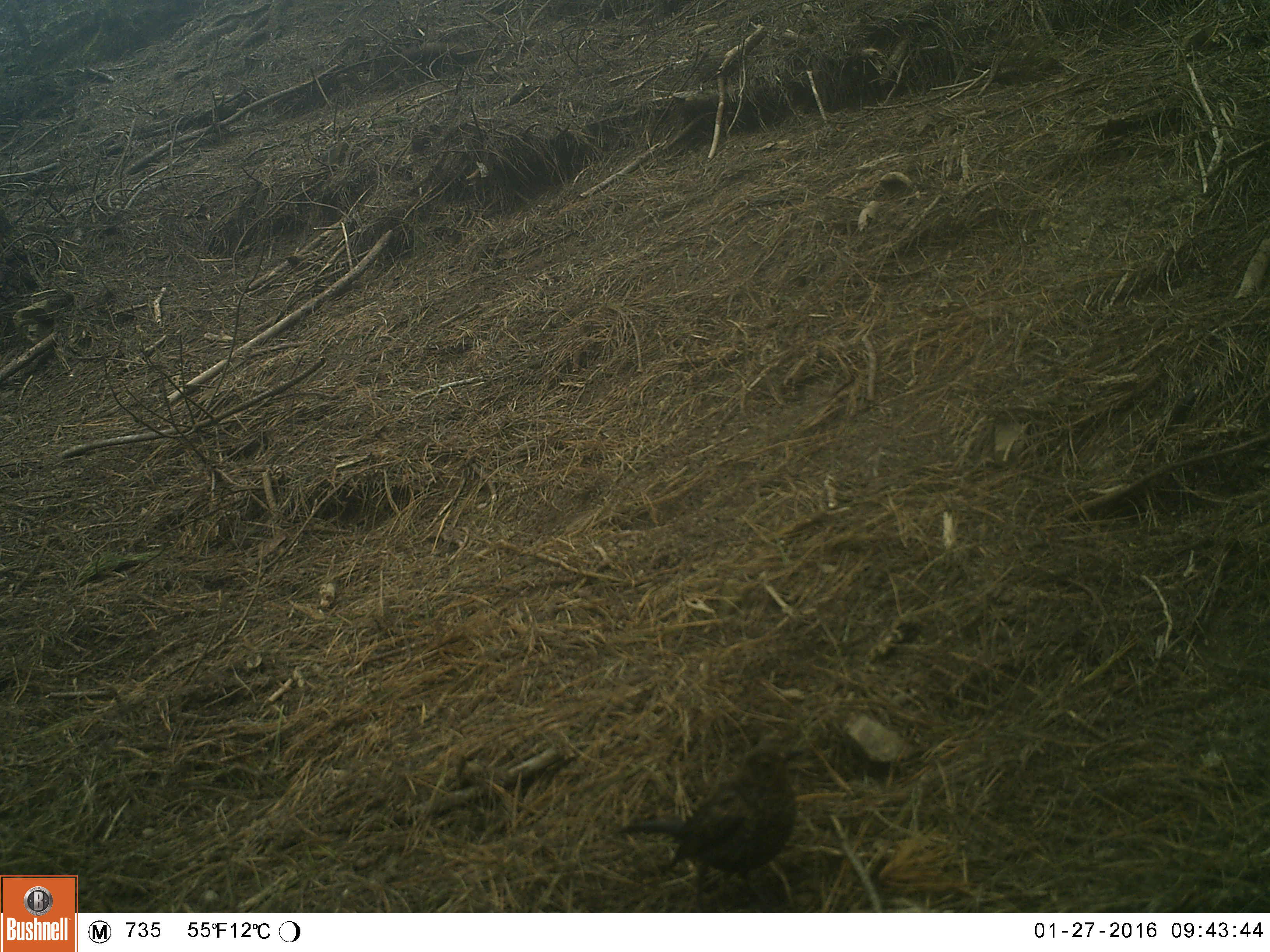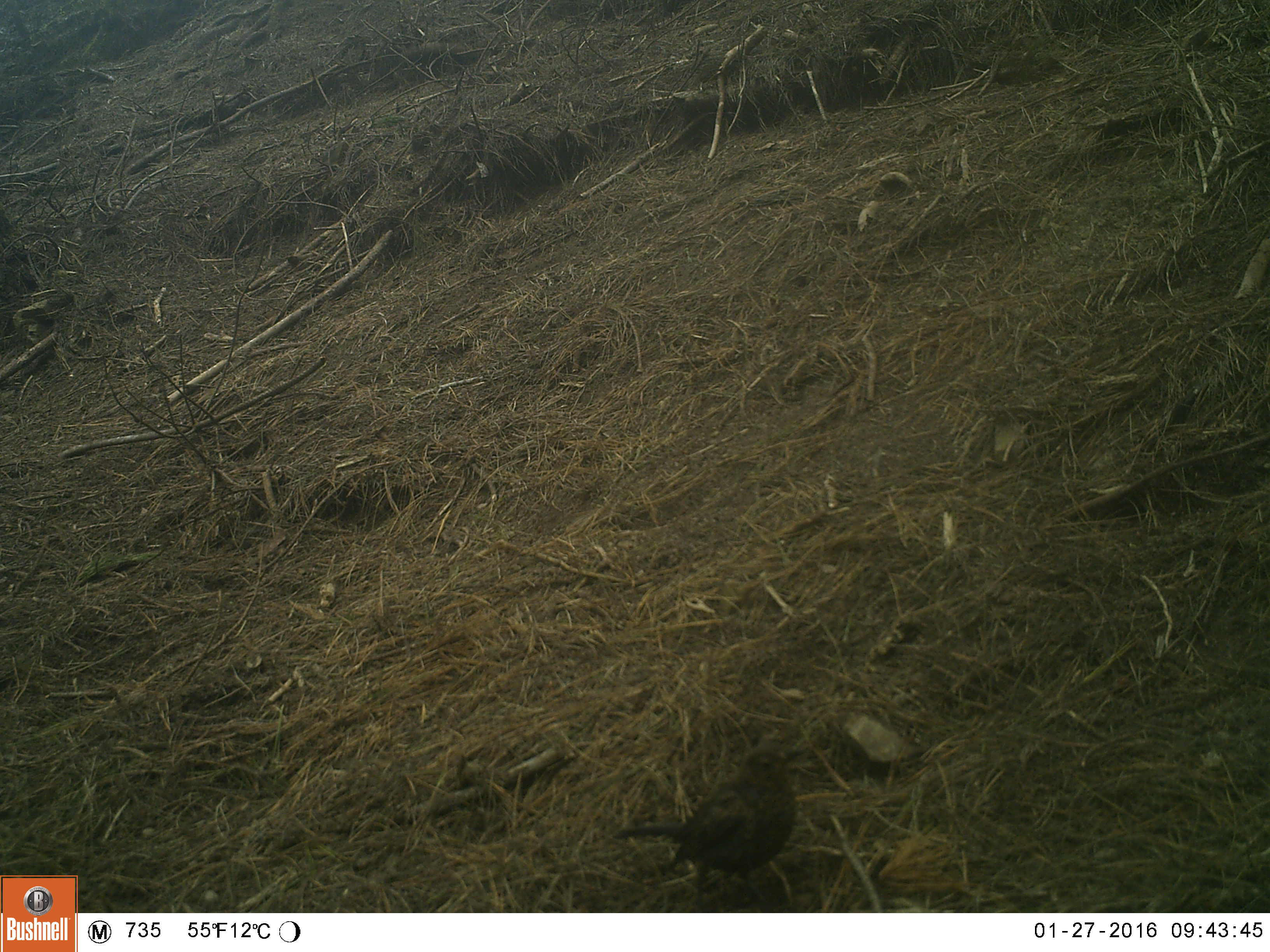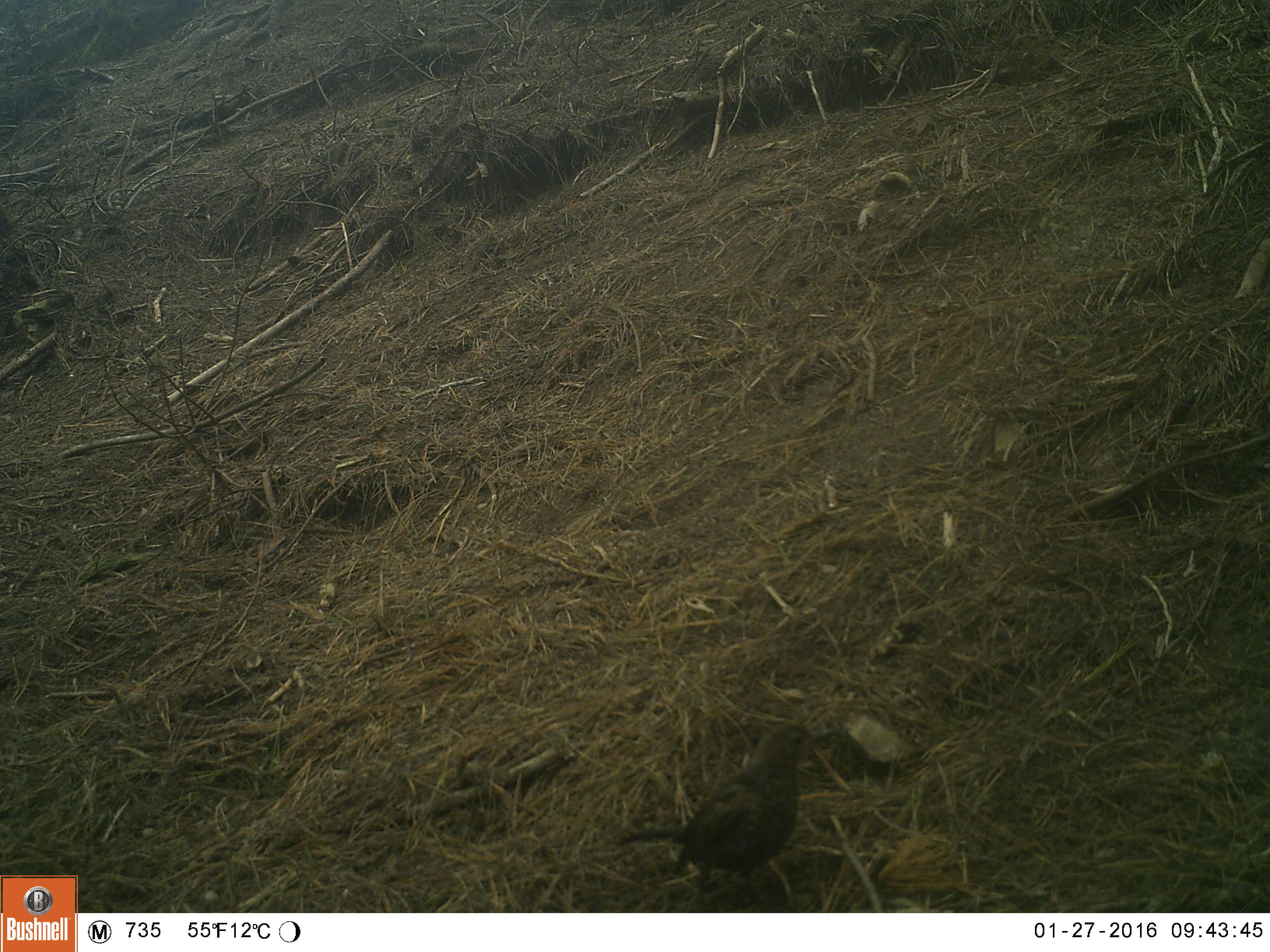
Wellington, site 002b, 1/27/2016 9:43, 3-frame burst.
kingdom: Animalia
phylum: Chordata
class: Aves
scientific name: Aves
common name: bird